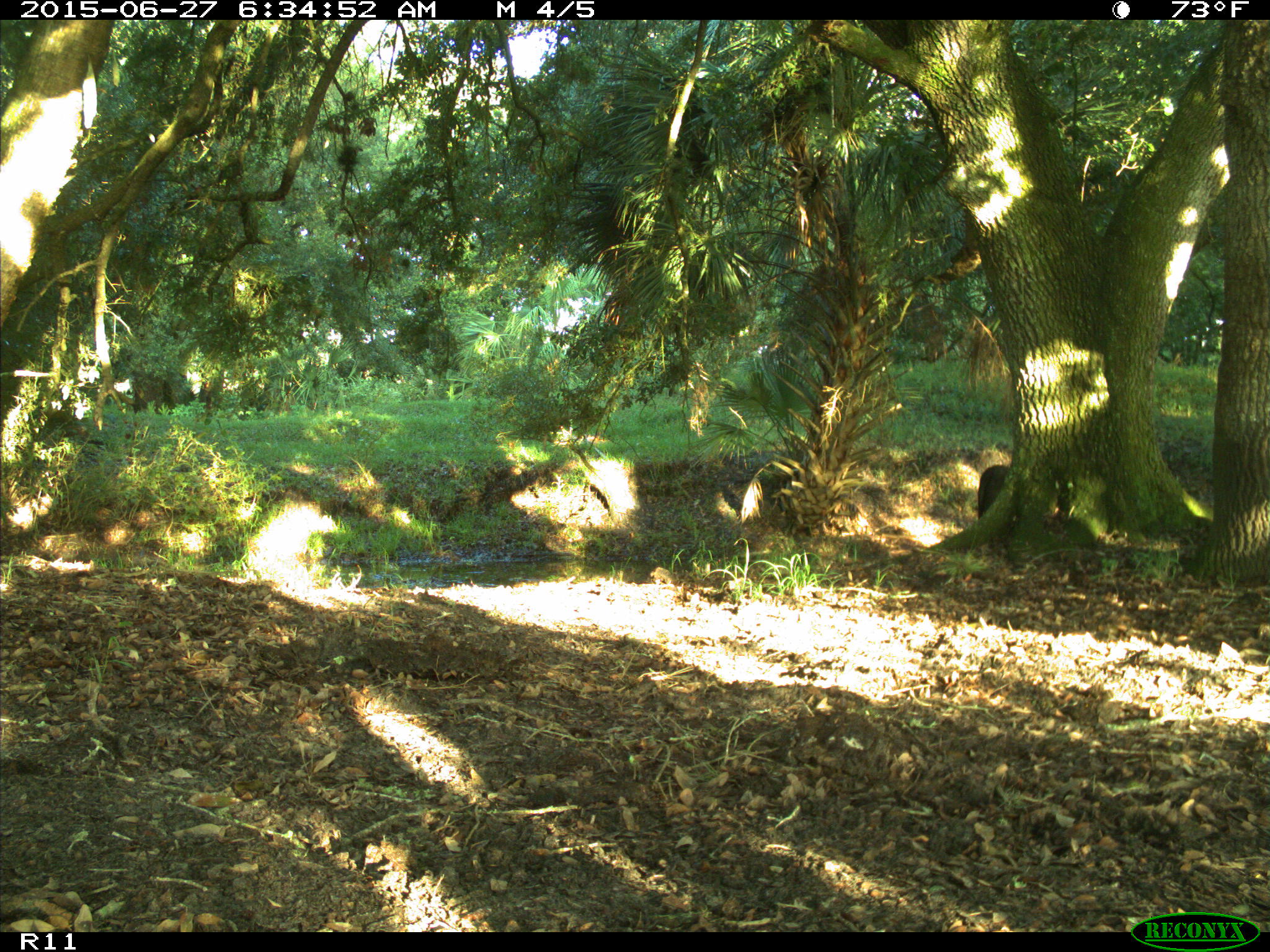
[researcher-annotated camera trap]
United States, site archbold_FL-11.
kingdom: Animalia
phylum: Chordata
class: Mammalia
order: Artiodactyla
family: Bovidae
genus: Bos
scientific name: Bos taurus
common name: domestic cow